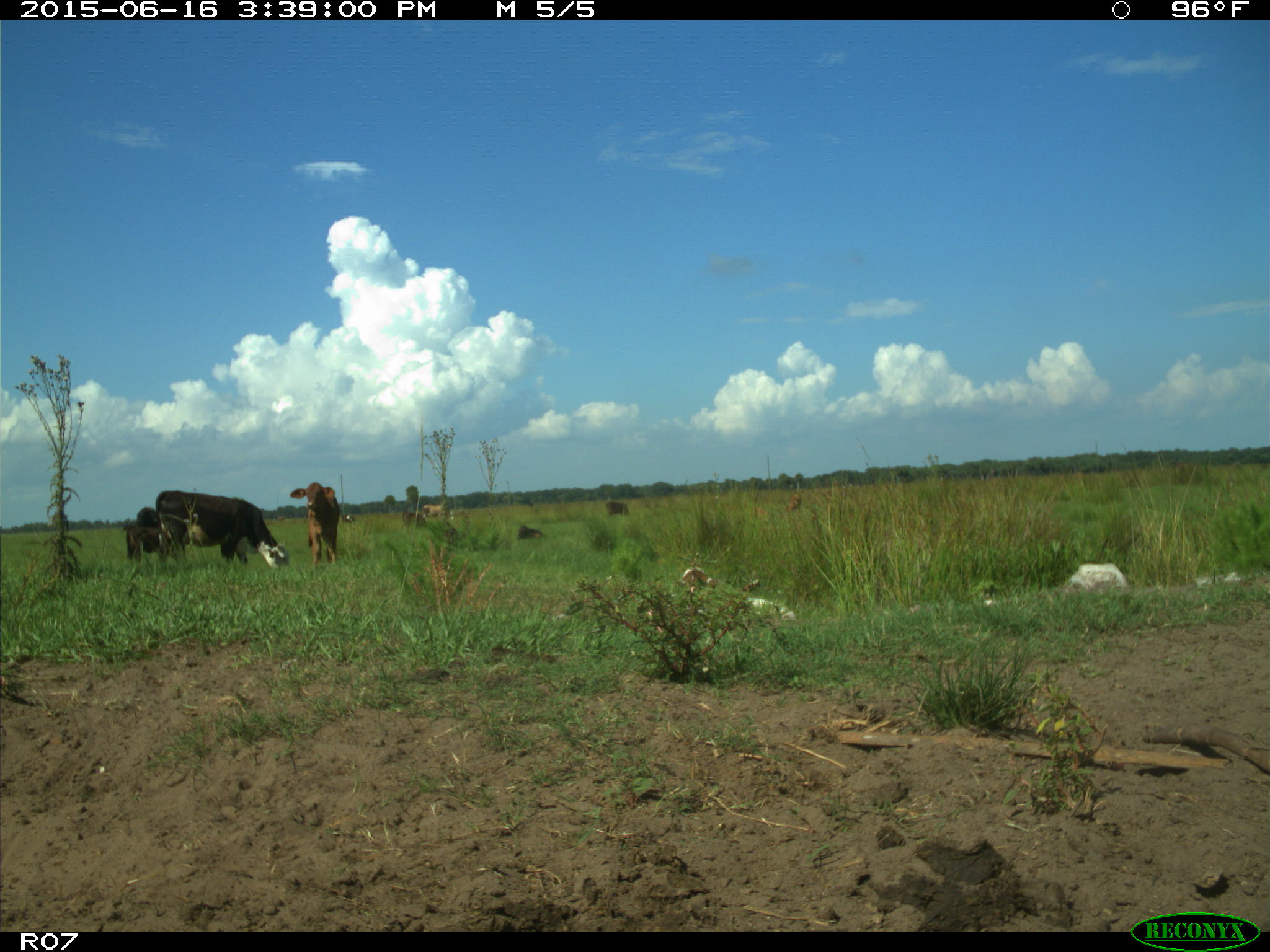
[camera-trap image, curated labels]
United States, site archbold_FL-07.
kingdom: Animalia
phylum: Chordata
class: Mammalia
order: Artiodactyla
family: Bovidae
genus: Bos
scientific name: Bos taurus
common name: domestic cow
Bos taurus (domestic cow).